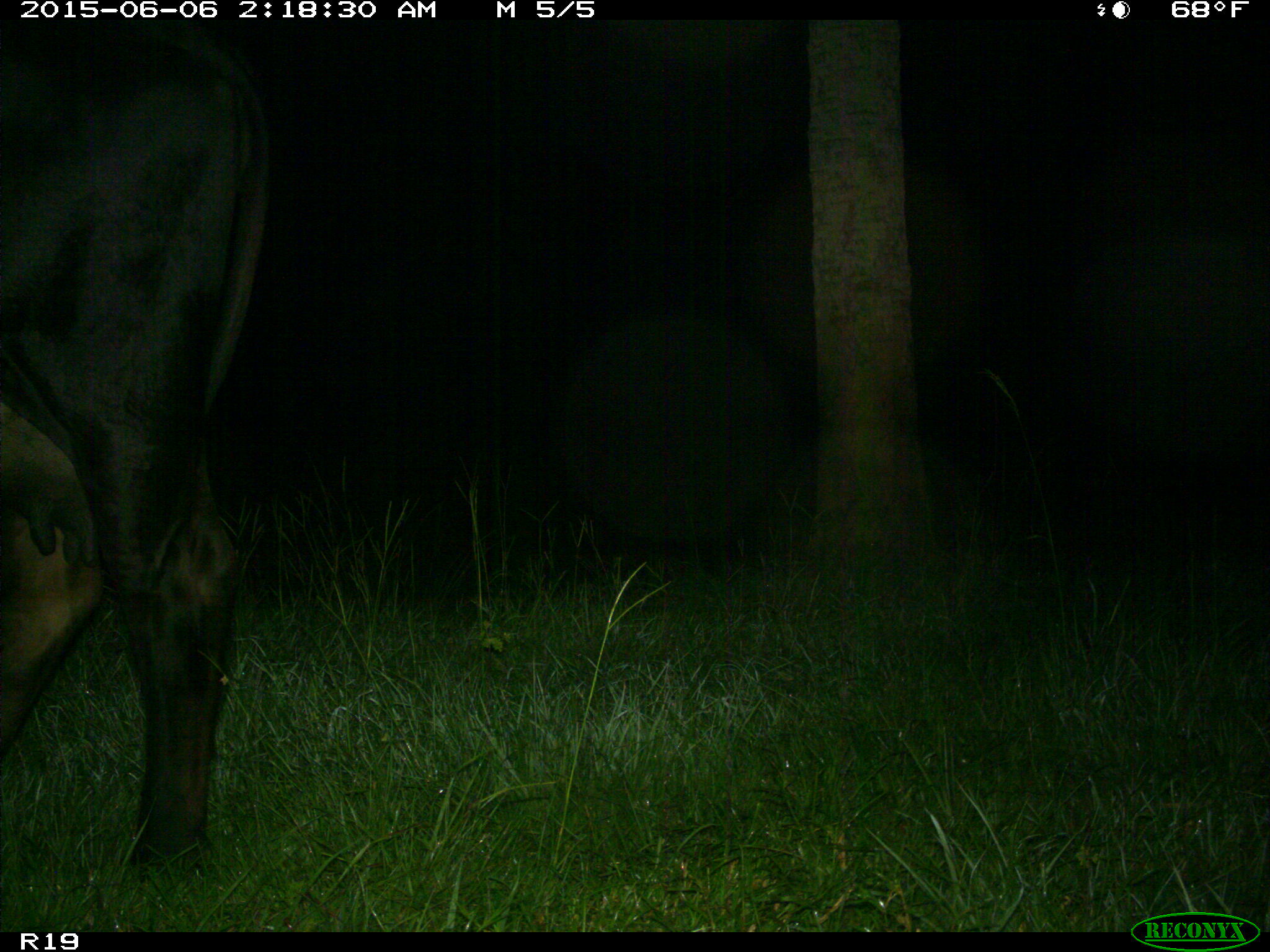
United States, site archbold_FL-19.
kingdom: Animalia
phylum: Chordata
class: Mammalia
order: Artiodactyla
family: Bovidae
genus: Bos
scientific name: Bos taurus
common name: domestic cow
Bos taurus (domestic cow).